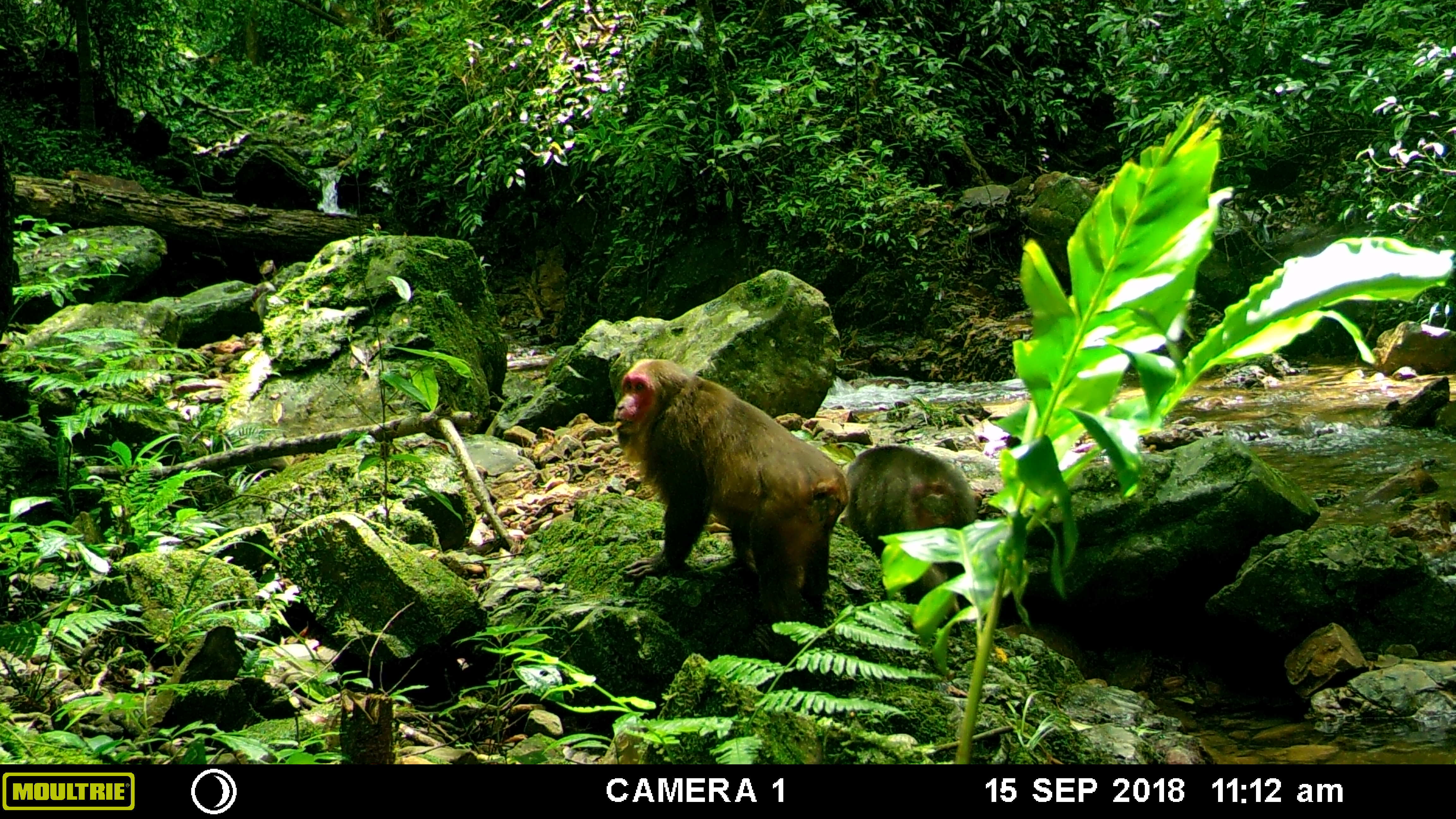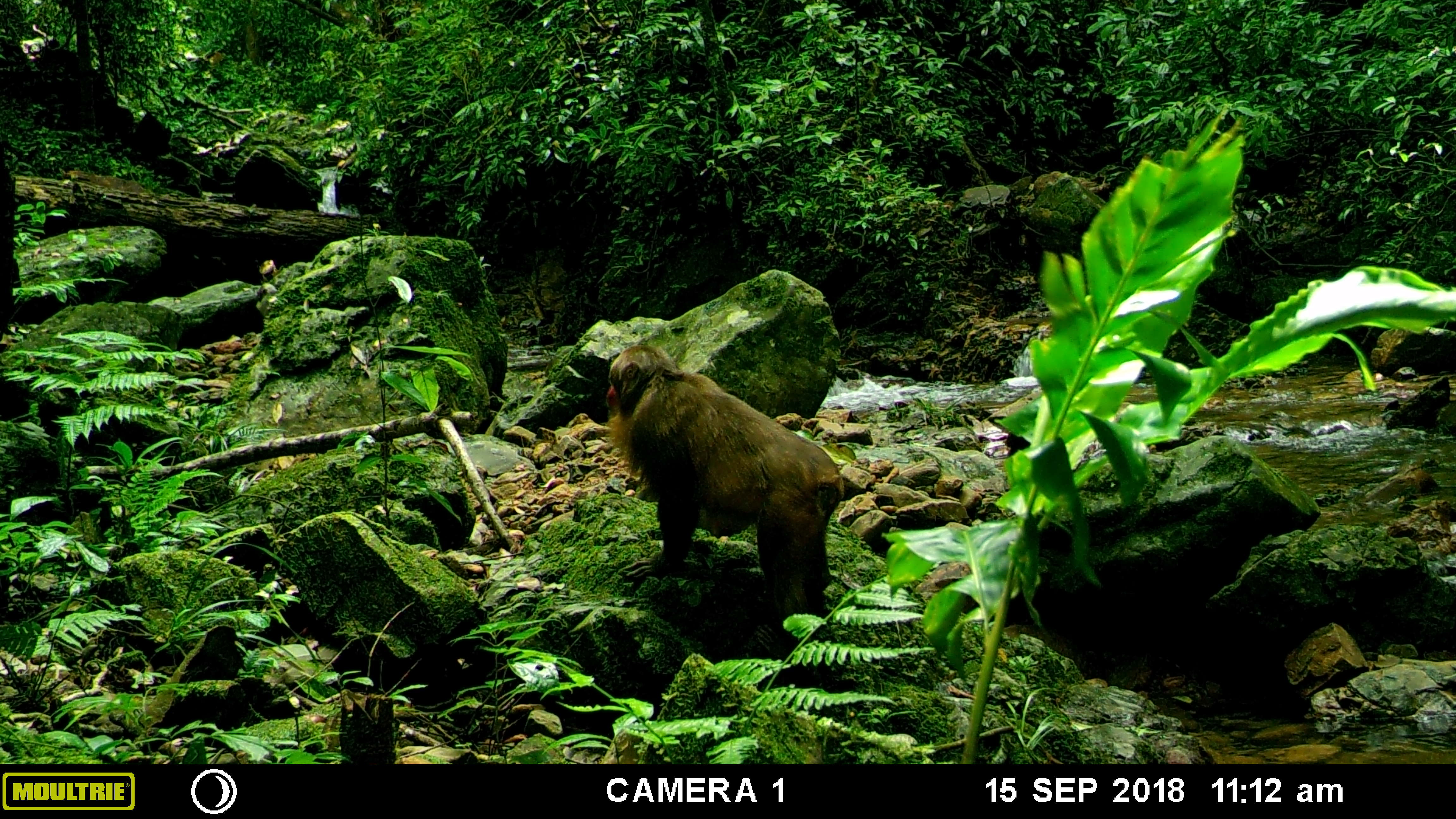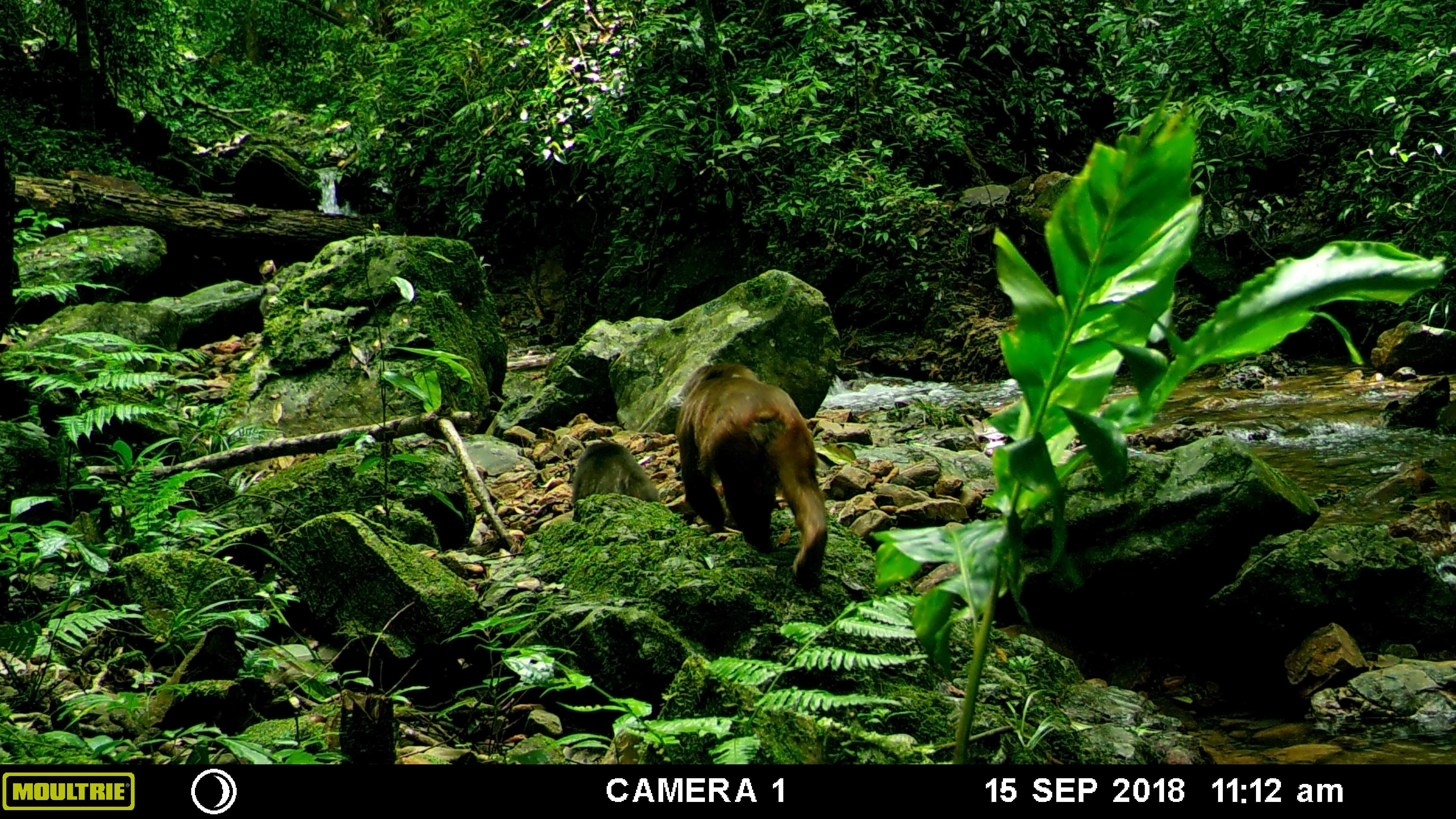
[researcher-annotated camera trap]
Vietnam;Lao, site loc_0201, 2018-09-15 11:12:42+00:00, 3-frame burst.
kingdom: Animalia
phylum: Chordata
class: Mammalia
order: Primates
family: Cercopithecidae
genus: Macaca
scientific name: Macaca arctoides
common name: stump-tailed macaque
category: stump tailed macaque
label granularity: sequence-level